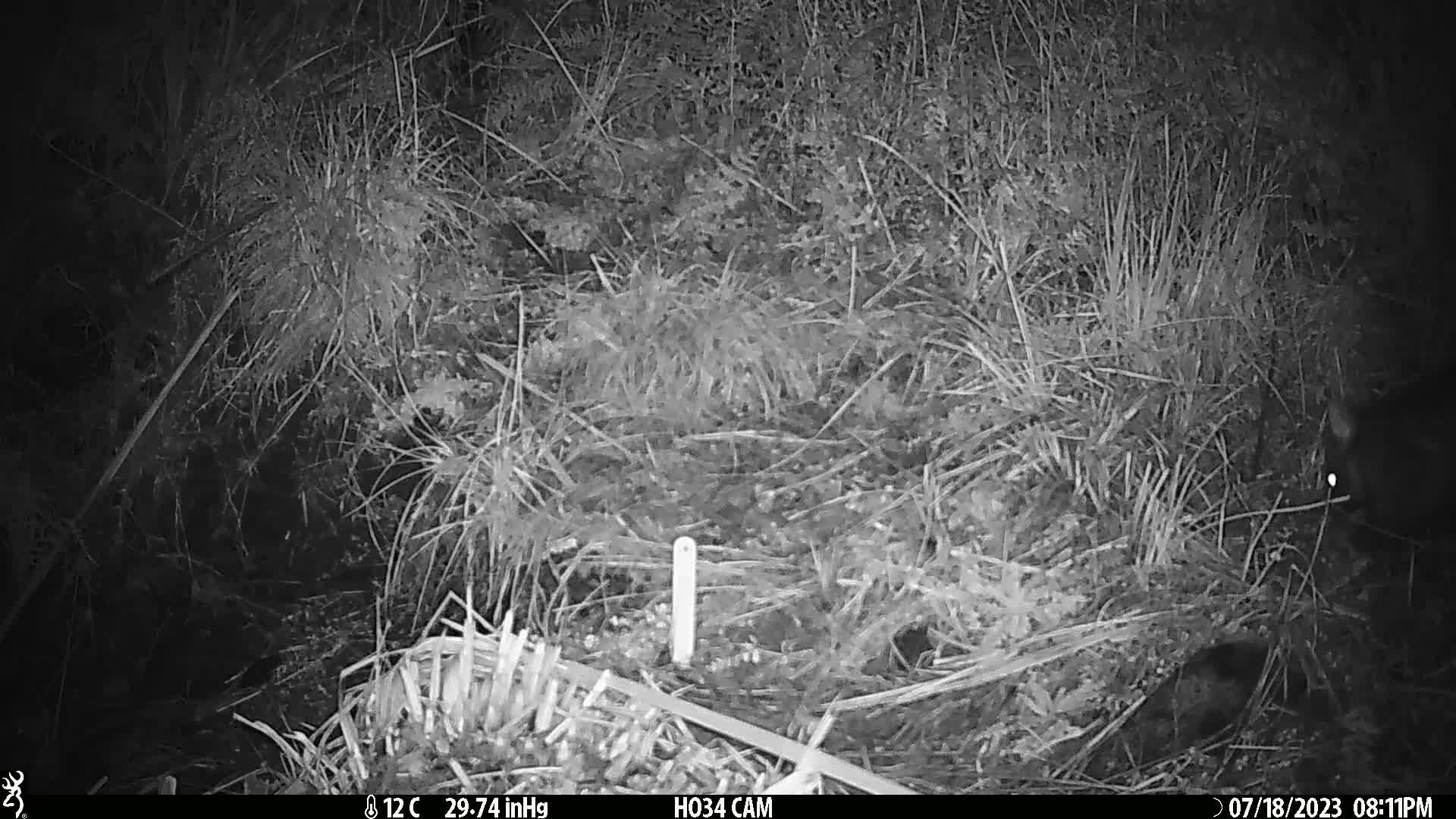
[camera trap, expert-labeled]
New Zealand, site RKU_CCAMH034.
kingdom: Animalia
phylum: Chordata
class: Mammalia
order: Diprotodontia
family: Phalangeridae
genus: Trichosurus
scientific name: Trichosurus vulpecula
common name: common brushtail possum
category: possum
Possum (common brushtail possum) (Trichosurus vulpecula).